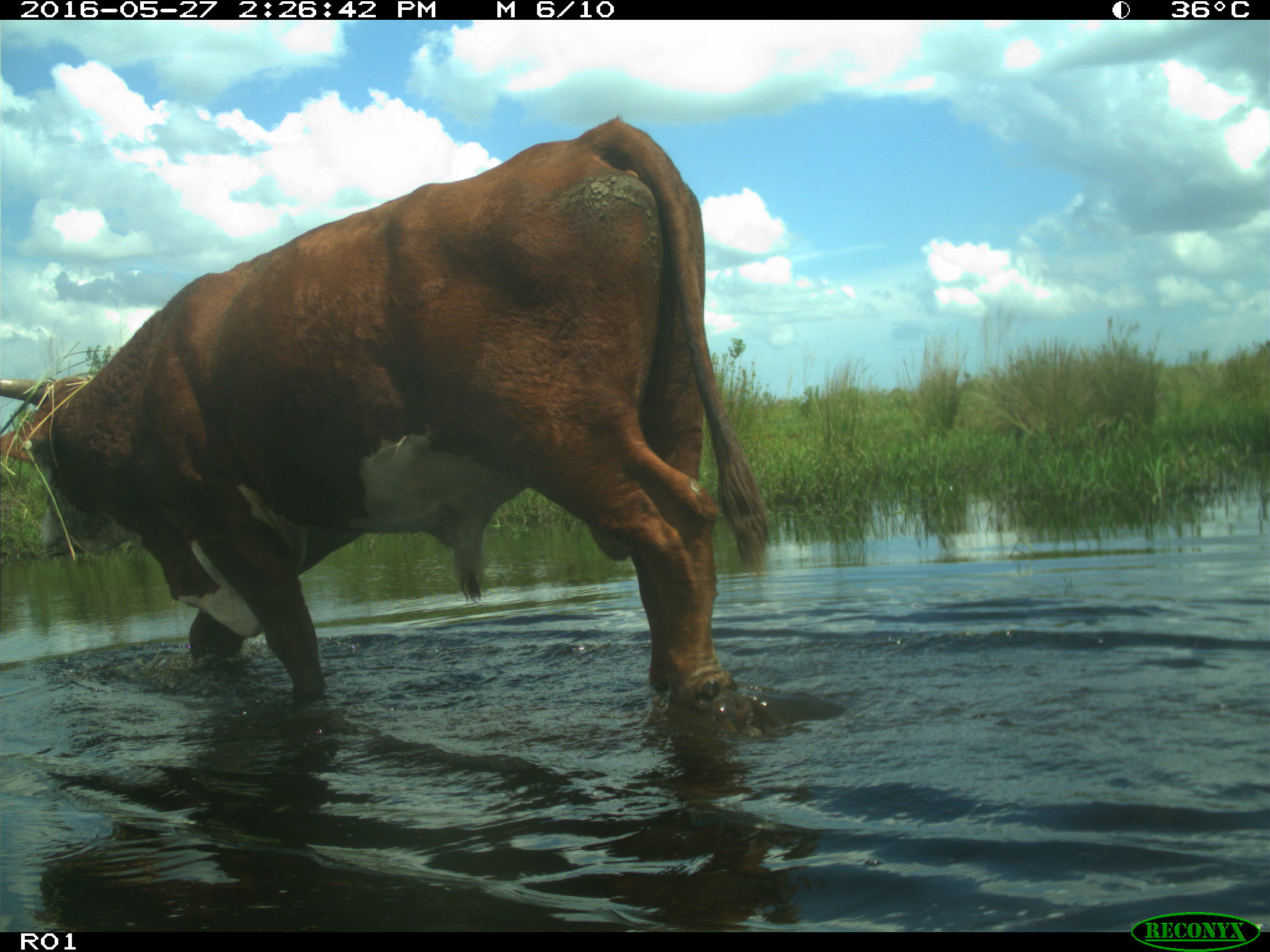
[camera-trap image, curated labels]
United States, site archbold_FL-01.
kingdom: Animalia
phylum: Chordata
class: Mammalia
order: Artiodactyla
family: Bovidae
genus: Bos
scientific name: Bos taurus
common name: domestic cow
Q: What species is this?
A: Bos taurus (domestic cow).